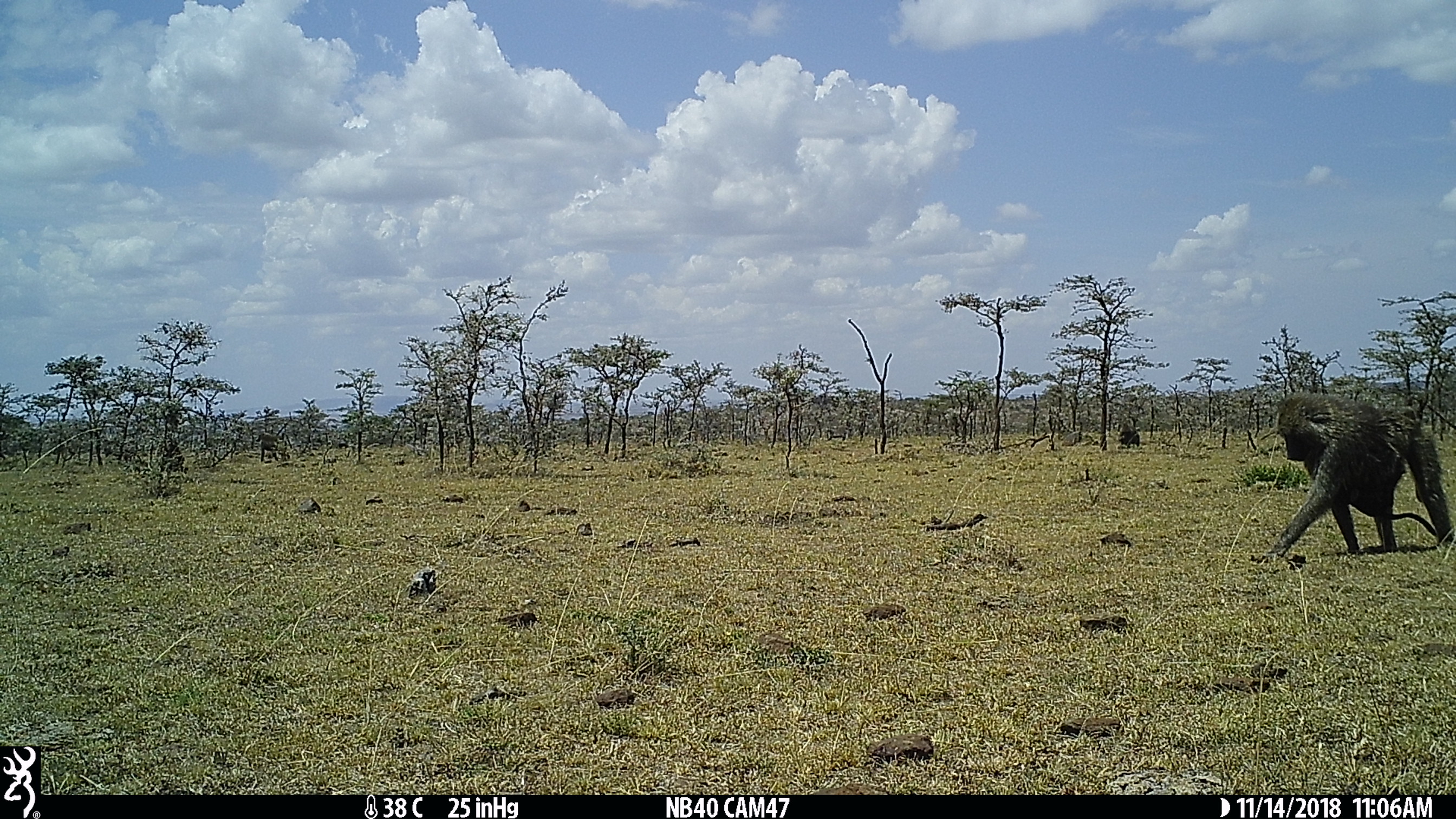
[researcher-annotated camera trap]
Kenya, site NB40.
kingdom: Animalia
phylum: Chordata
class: Mammalia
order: Primates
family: Cercopithecidae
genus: Papio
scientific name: Papio anubis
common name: olive baboon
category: baboon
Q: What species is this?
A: Baboon (olive baboon) (Papio anubis).